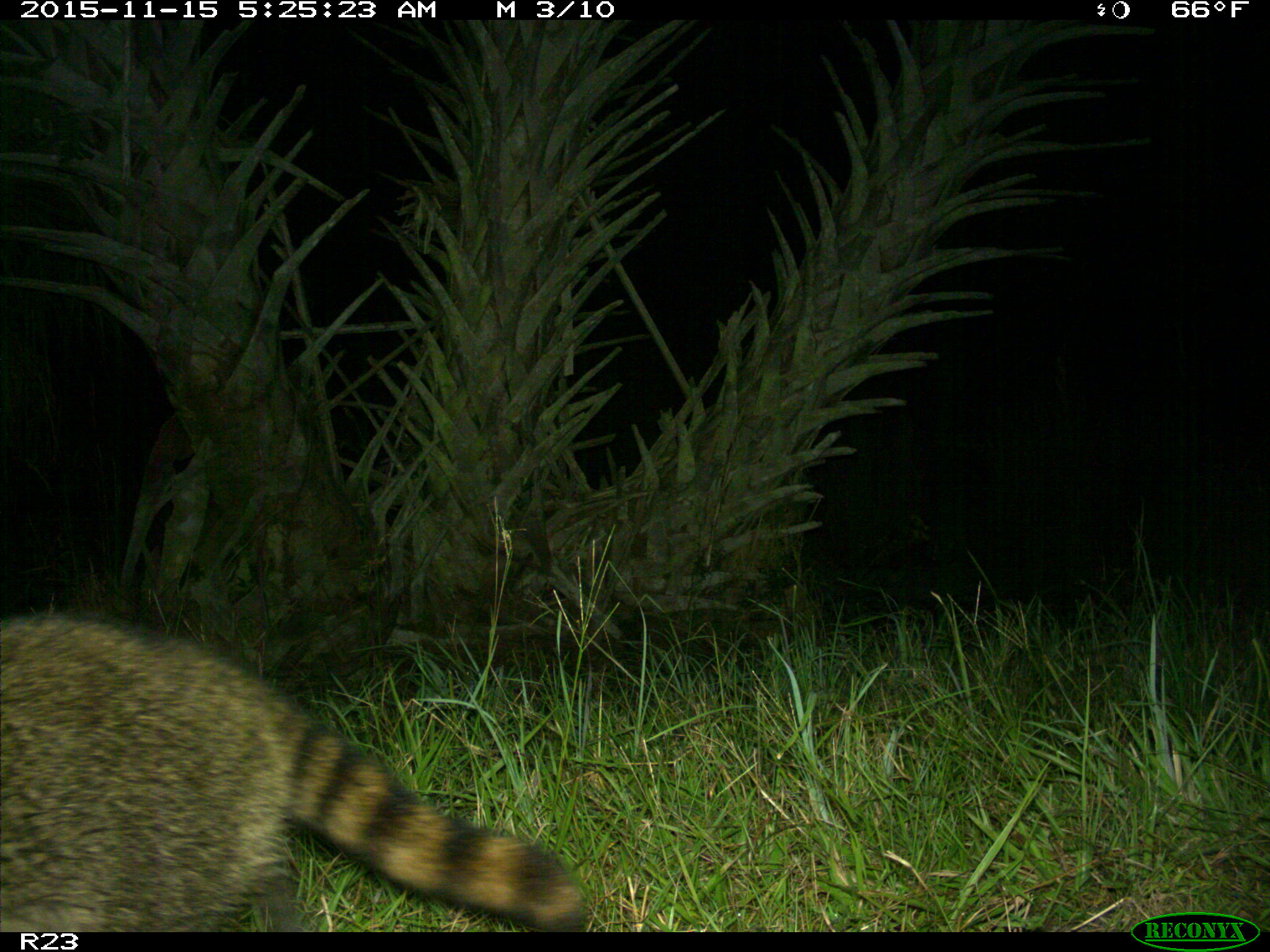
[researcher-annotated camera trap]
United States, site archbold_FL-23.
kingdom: Animalia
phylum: Chordata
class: Mammalia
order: Carnivora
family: Procyonidae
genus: Procyon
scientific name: Procyon lotor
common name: common raccoon